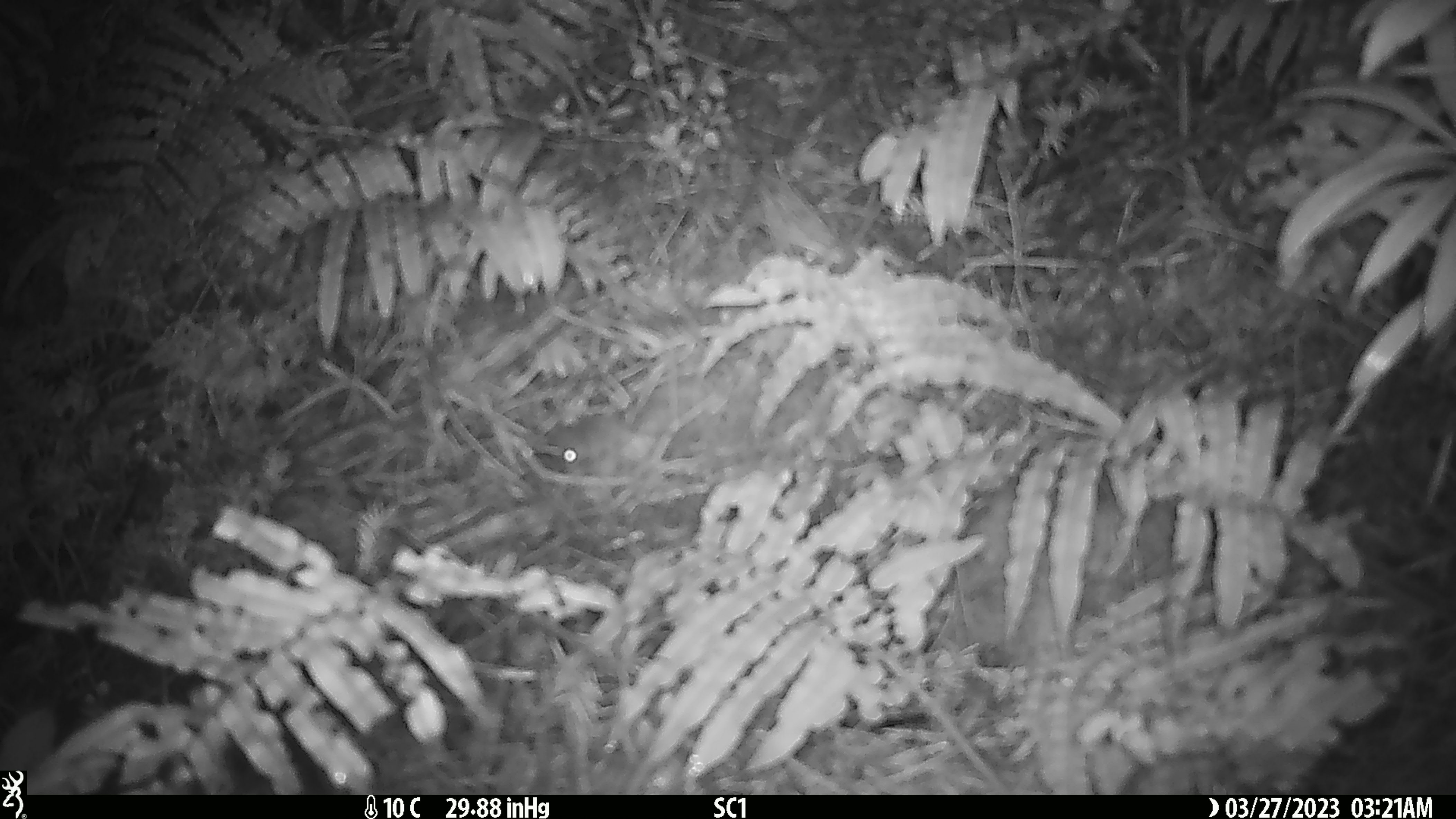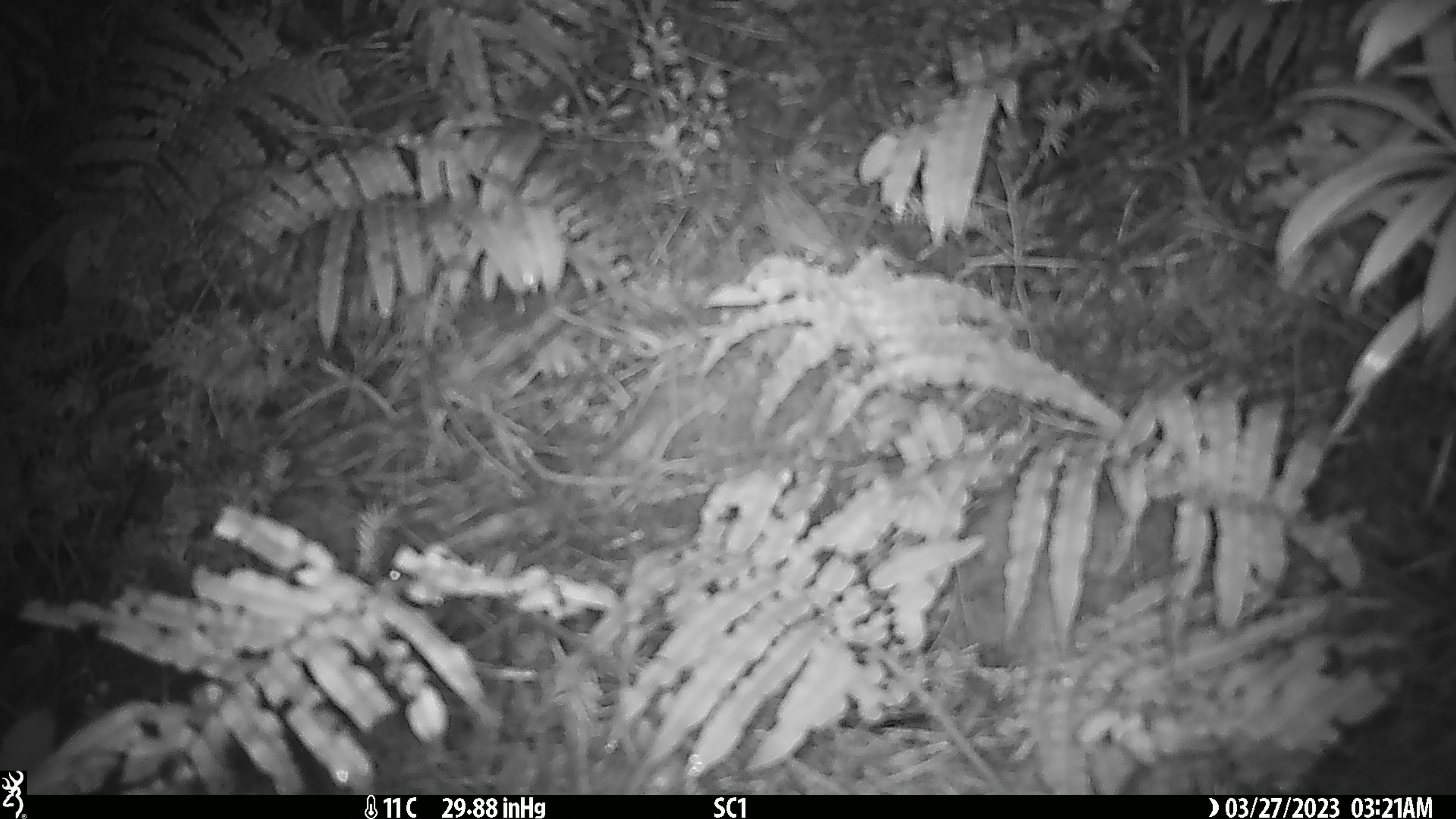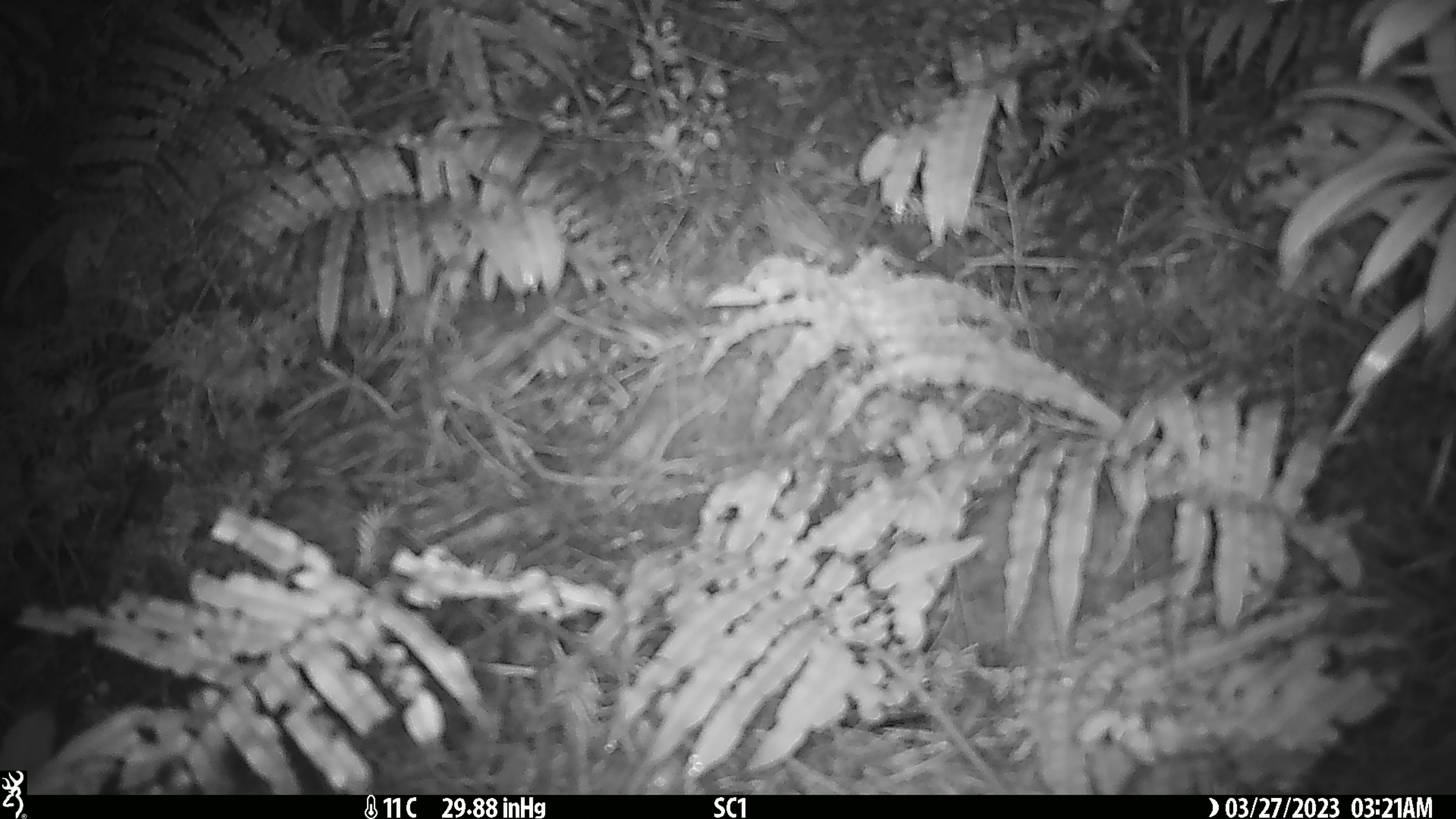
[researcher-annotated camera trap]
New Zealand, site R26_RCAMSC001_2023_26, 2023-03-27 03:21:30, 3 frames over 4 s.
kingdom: Animalia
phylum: Chordata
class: Mammalia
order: Rodentia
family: Muridae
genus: Mus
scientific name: Mus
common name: mouse